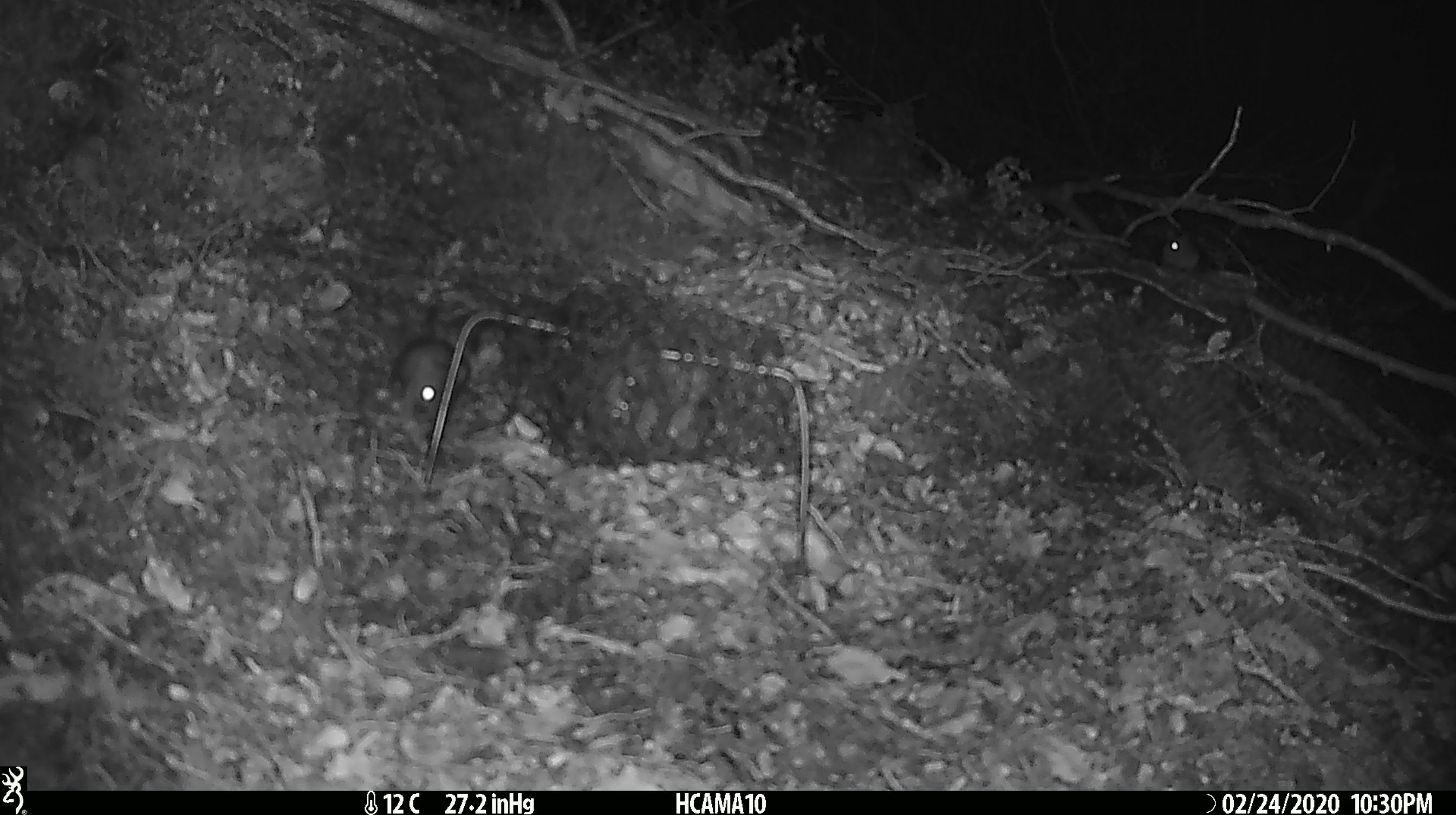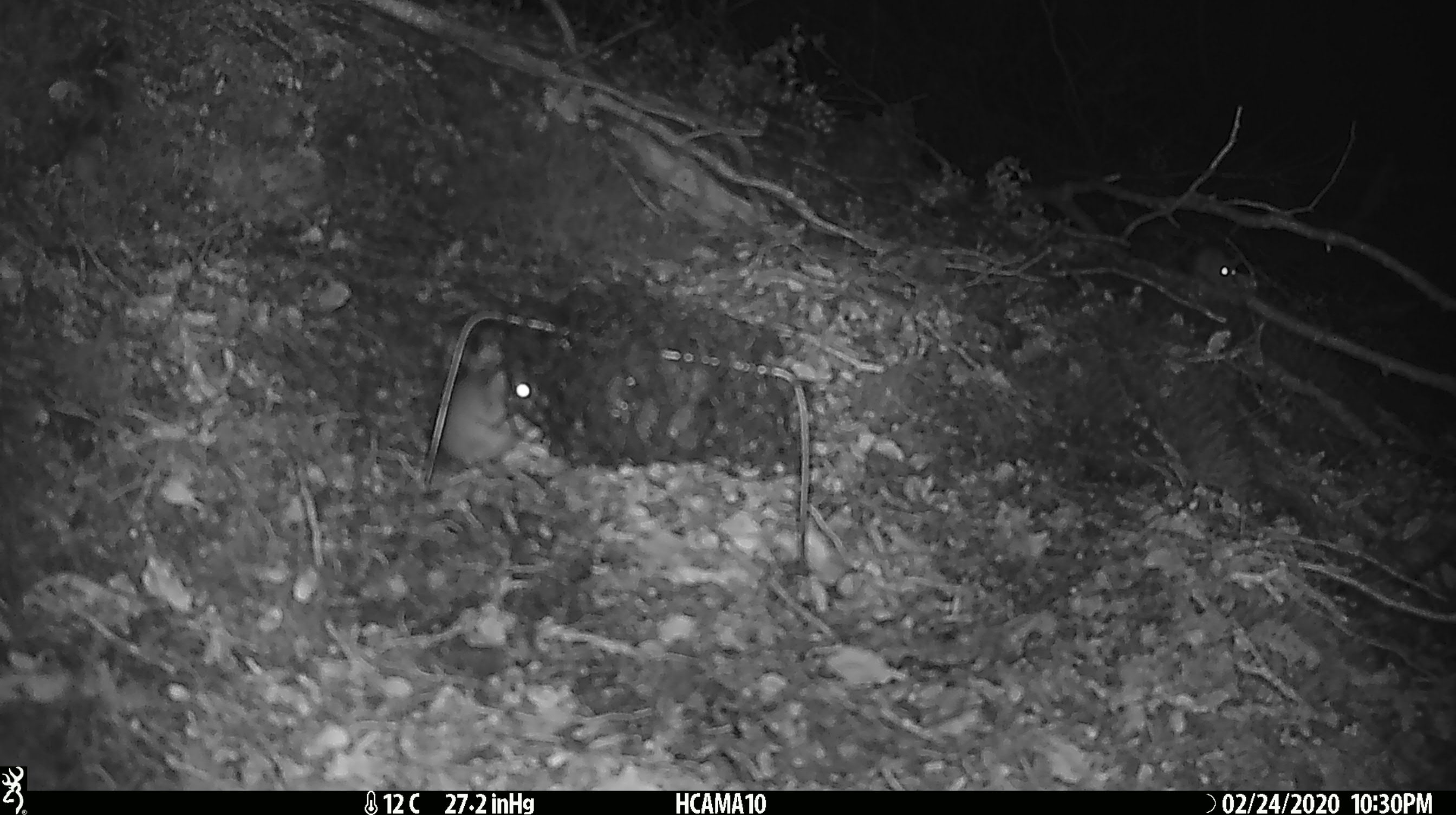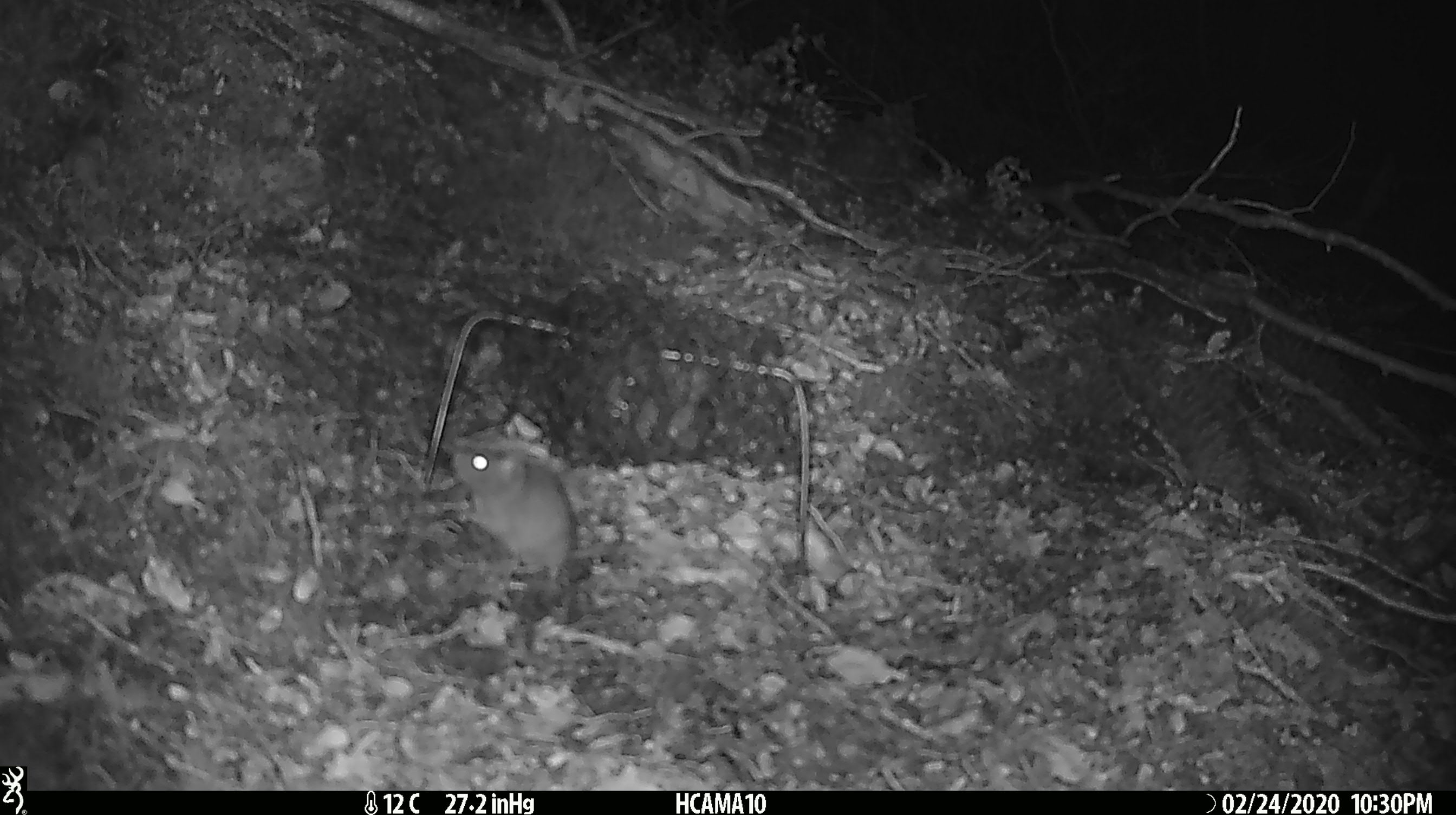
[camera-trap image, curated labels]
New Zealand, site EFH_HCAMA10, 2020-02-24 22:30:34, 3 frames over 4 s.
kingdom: Animalia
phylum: Chordata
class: Mammalia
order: Rodentia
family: Muridae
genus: Mus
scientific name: Mus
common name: mouse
Mouse (Mus).